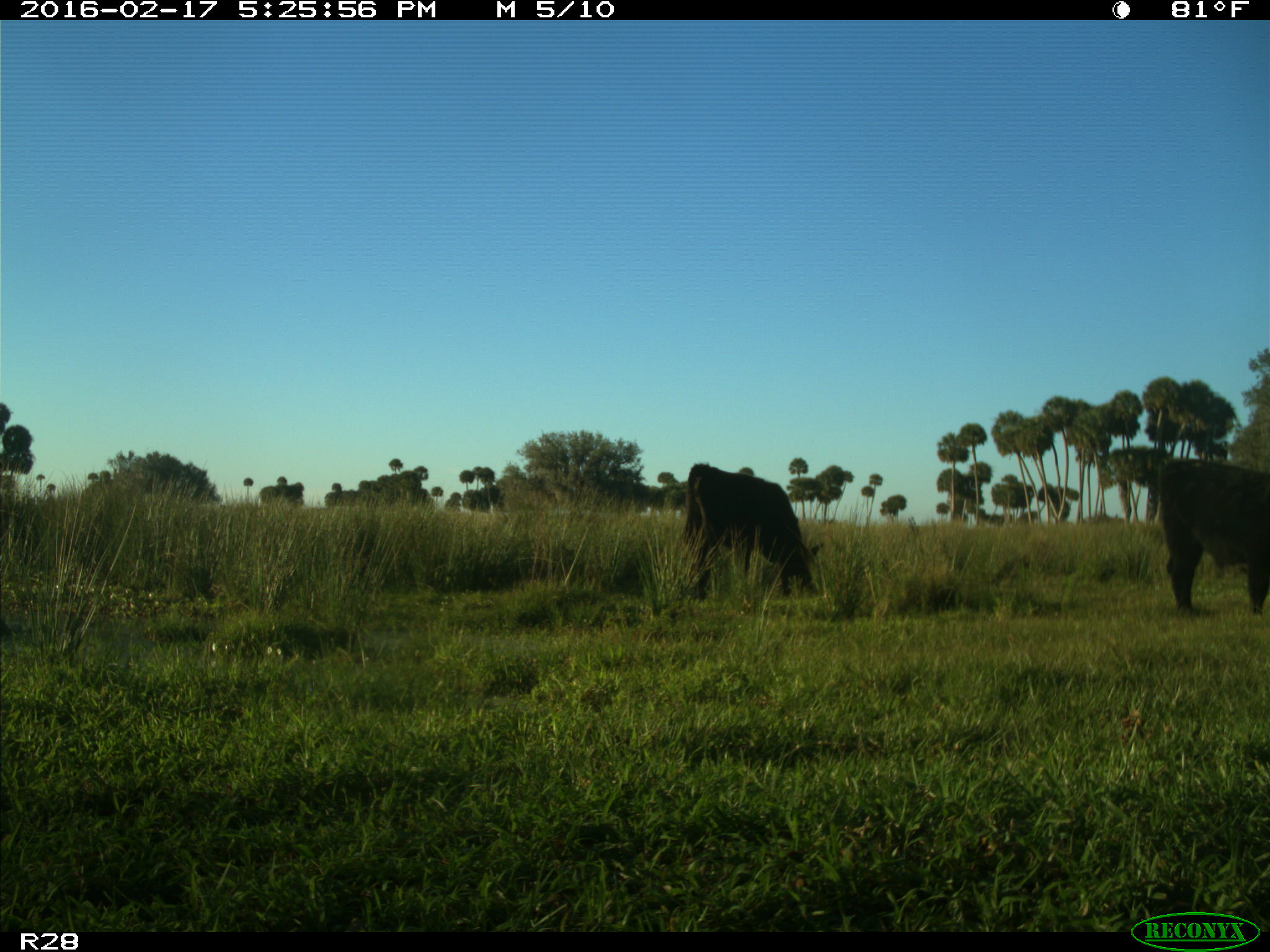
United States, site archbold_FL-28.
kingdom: Animalia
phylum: Chordata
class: Mammalia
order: Artiodactyla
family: Bovidae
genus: Bos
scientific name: Bos taurus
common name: domestic cow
Bos taurus (domestic cow).